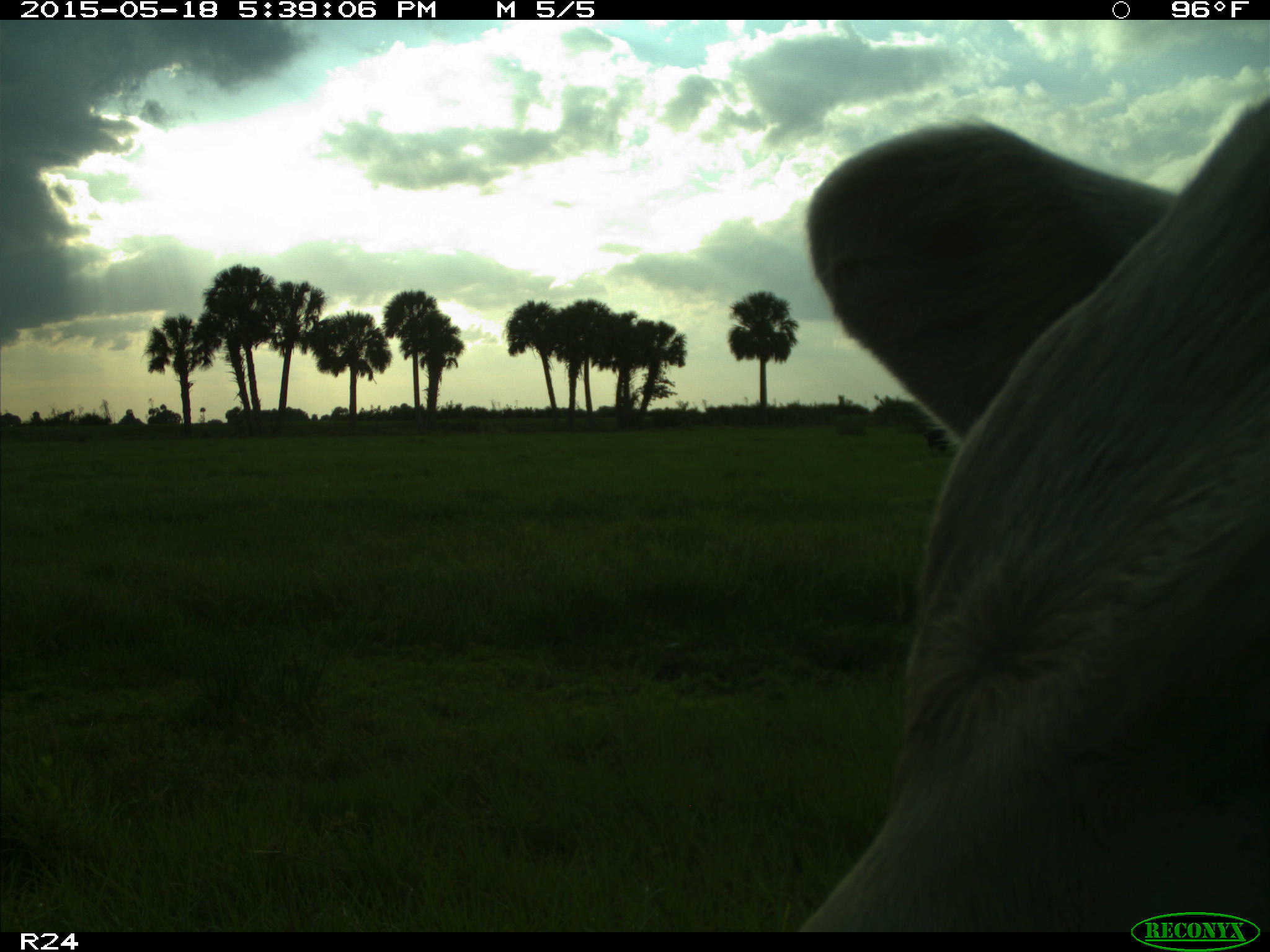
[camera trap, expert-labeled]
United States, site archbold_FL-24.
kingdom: Animalia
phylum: Chordata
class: Mammalia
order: Artiodactyla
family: Bovidae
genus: Bos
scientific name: Bos taurus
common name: domestic cow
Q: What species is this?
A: Bos taurus (domestic cow).